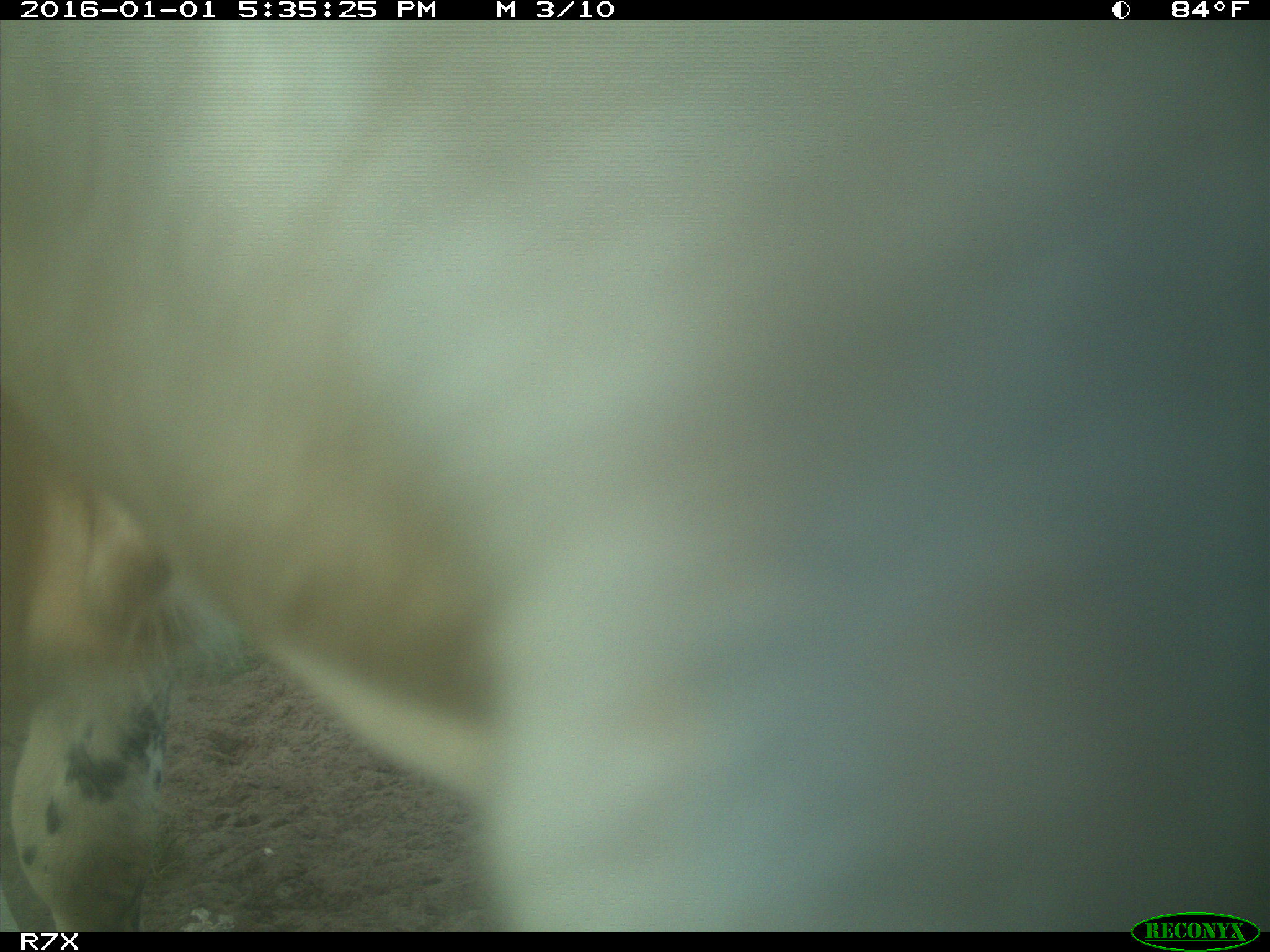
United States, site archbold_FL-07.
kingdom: Animalia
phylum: Chordata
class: Mammalia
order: Artiodactyla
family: Bovidae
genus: Bos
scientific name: Bos taurus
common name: domestic cow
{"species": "Bos taurus (domestic cow)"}